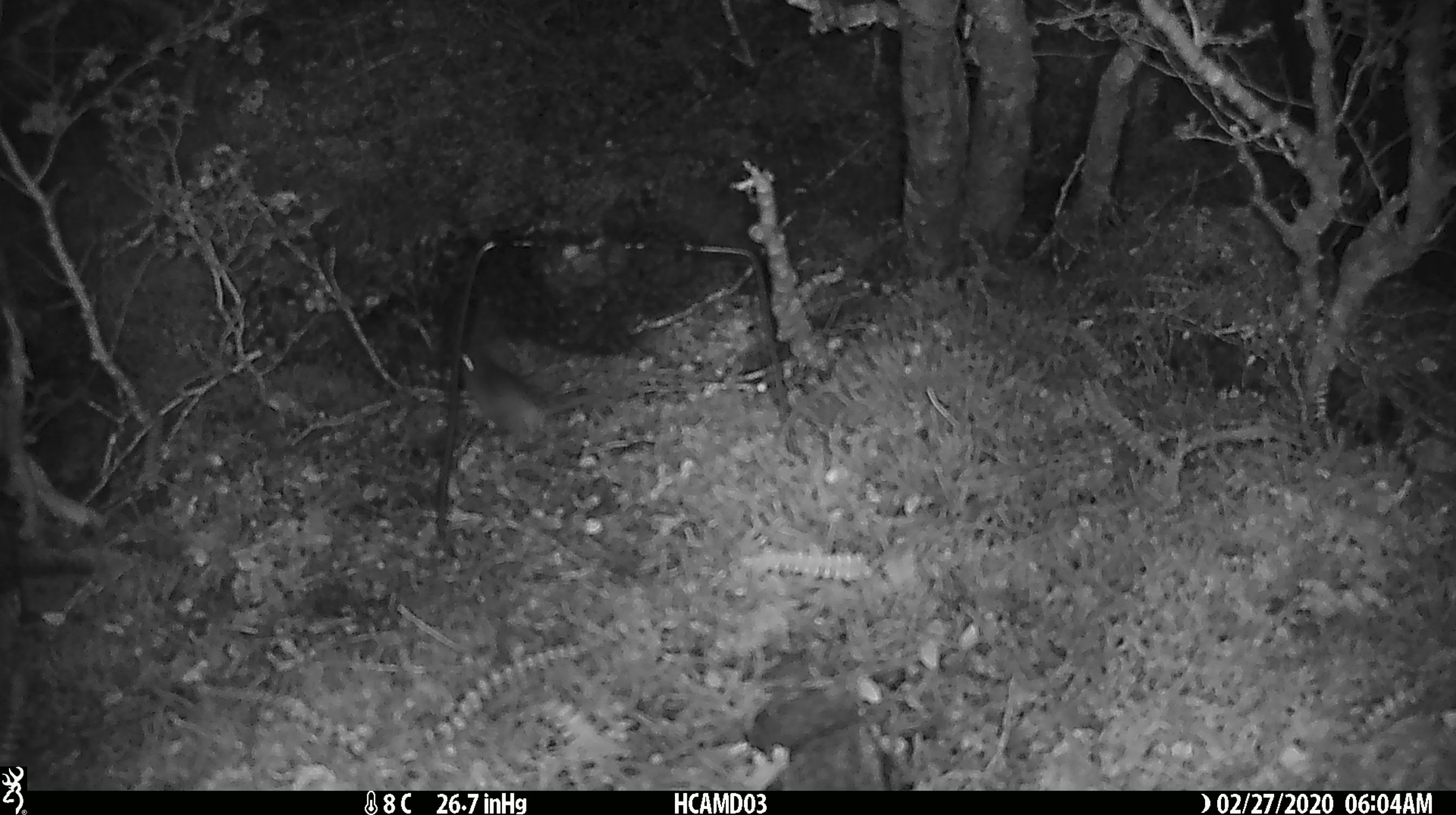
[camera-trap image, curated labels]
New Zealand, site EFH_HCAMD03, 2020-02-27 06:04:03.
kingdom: Animalia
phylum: Chordata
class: Mammalia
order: Rodentia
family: Muridae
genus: Mus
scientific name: Mus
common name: mouse